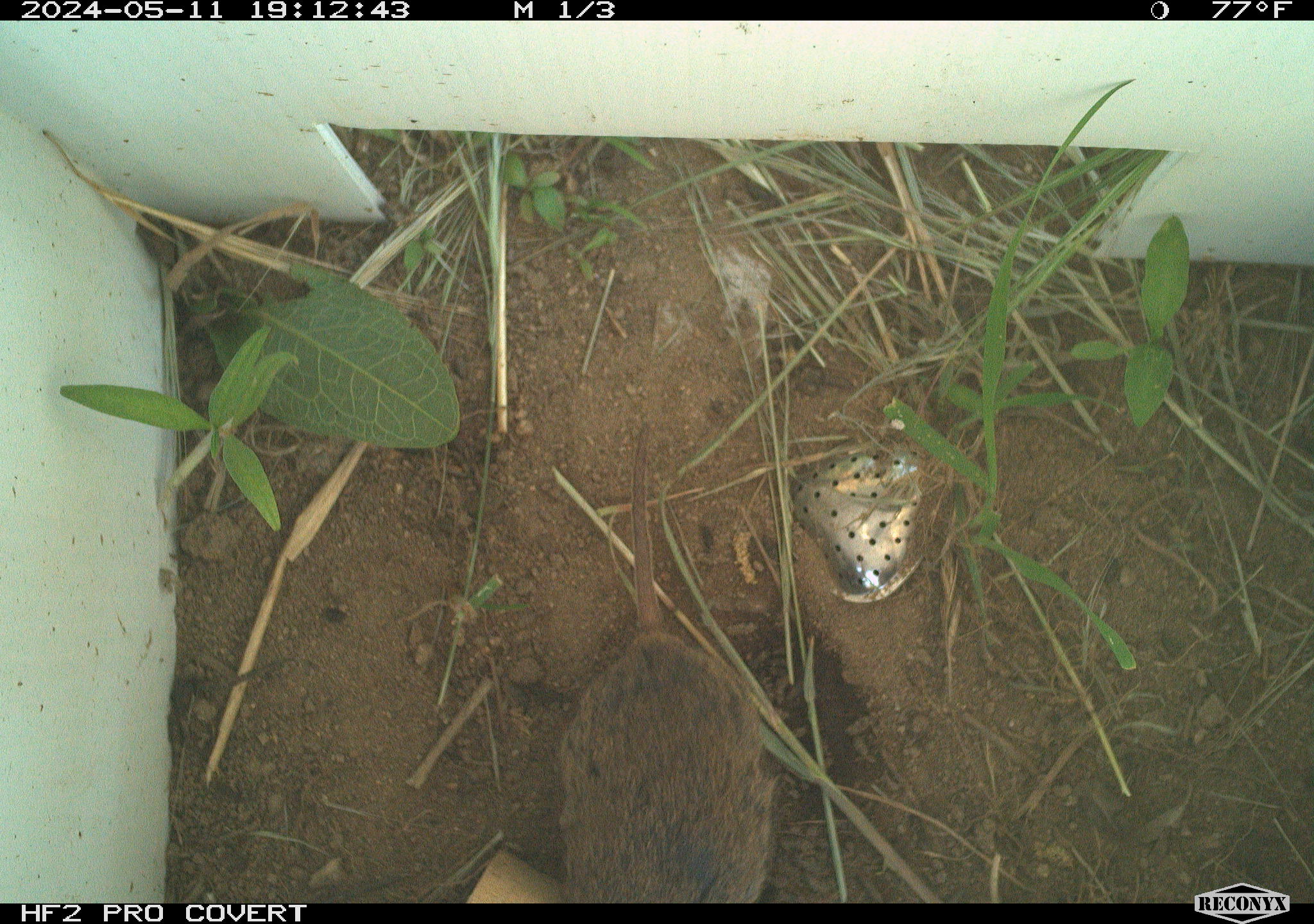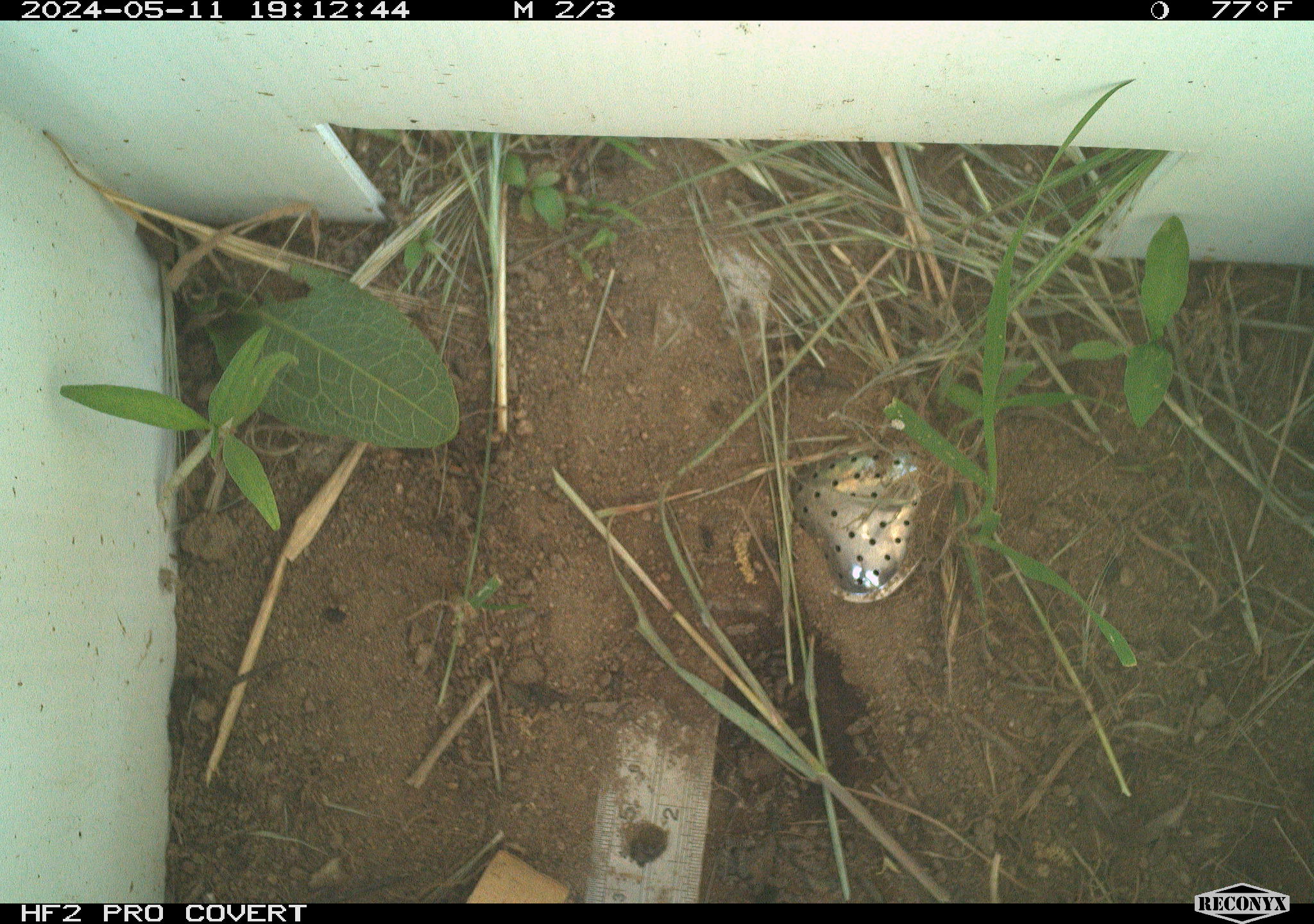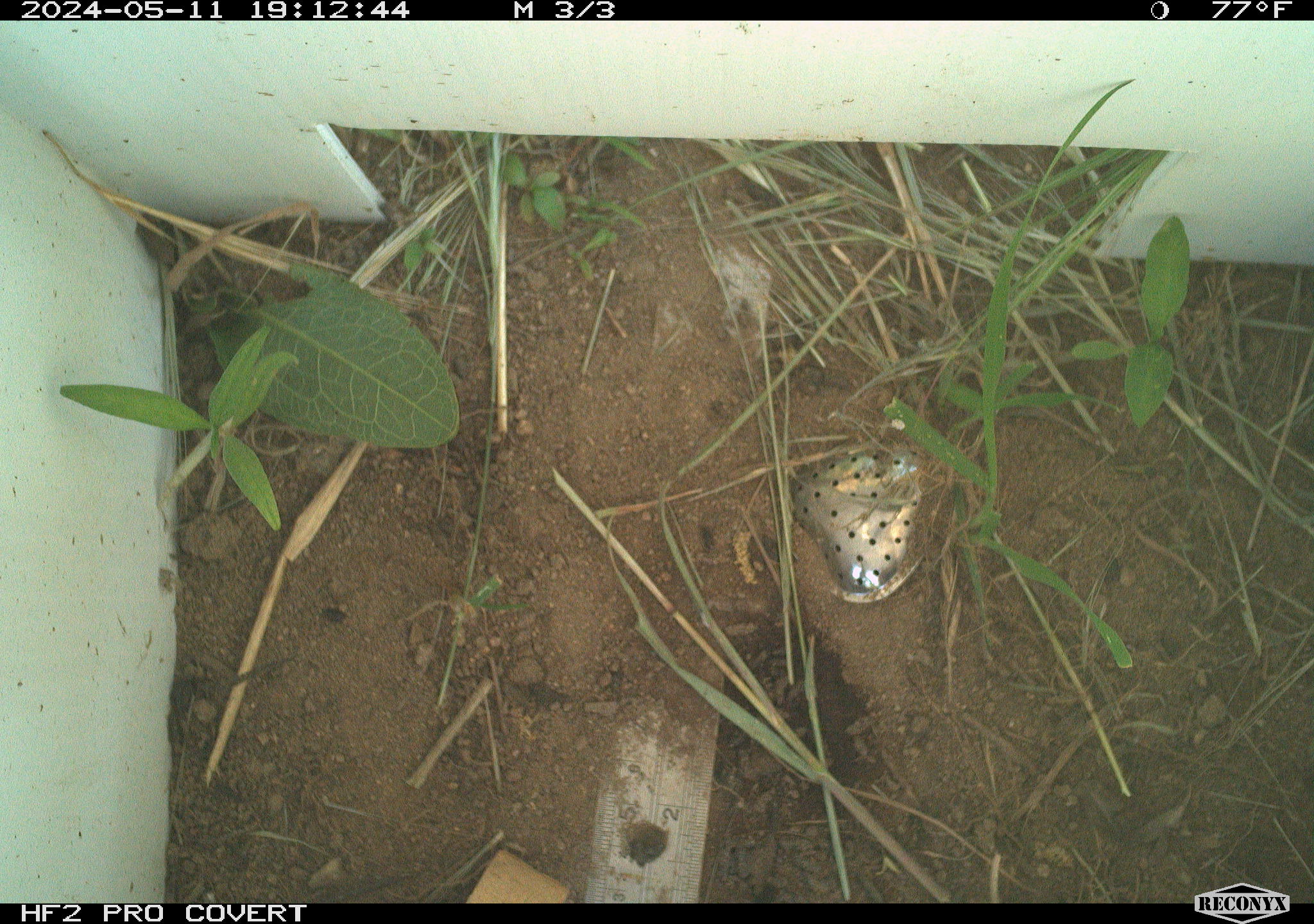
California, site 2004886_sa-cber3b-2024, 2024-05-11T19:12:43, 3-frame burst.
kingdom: Animalia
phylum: Chordata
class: Mammalia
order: Rodentia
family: Cricetidae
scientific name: Arvicolinae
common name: voles, lemmings, and muskrats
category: arvicolinae subfamily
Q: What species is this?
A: Arvicolinae subfamily (voles, lemmings, and muskrats) (Arvicolinae).